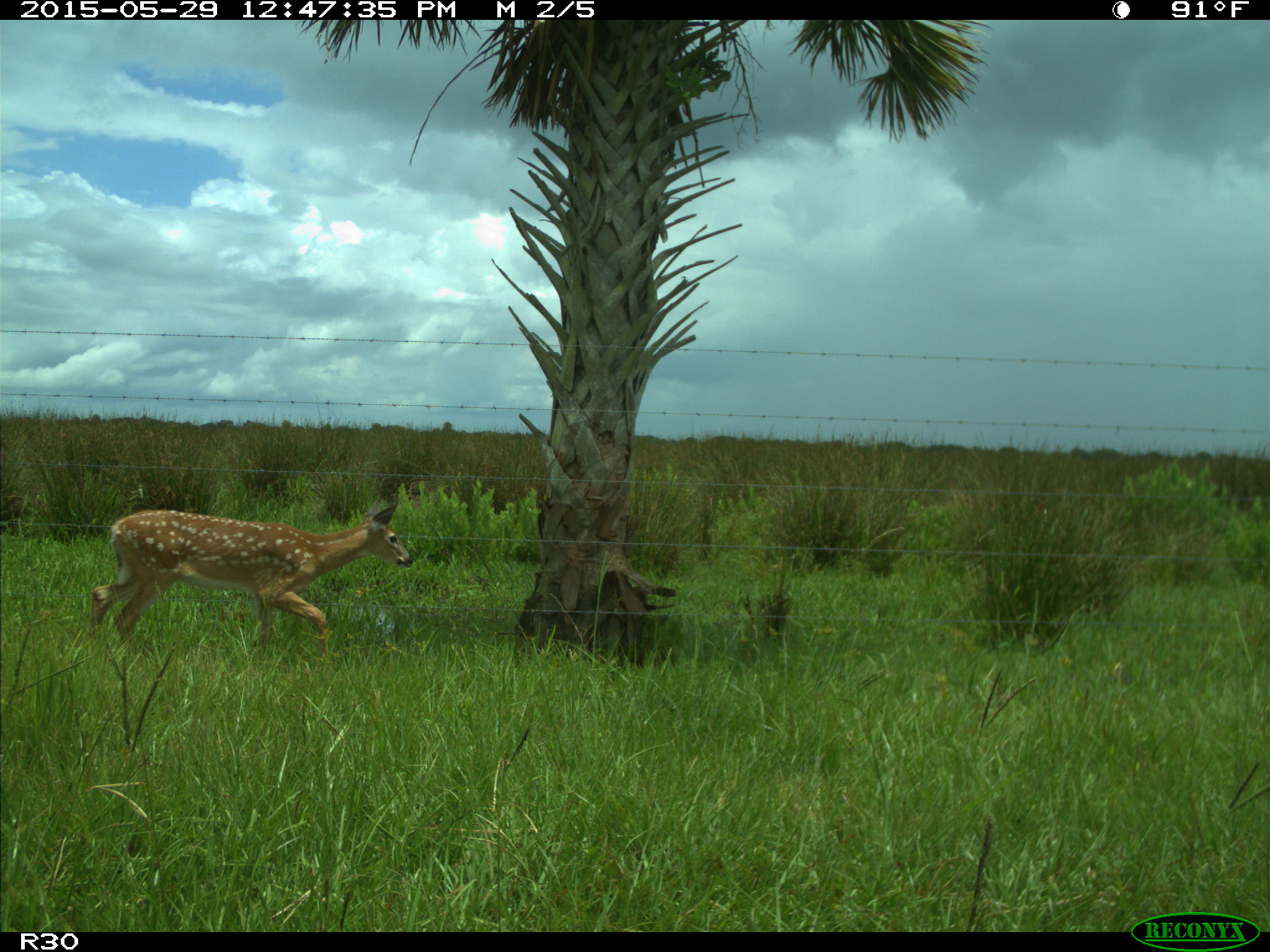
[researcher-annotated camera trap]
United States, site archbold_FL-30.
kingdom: Animalia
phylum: Chordata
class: Mammalia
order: Artiodactyla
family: Cervidae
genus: Odocoileus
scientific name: Odocoileus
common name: deer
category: unidentified deer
Unidentified deer (deer) (Odocoileus).